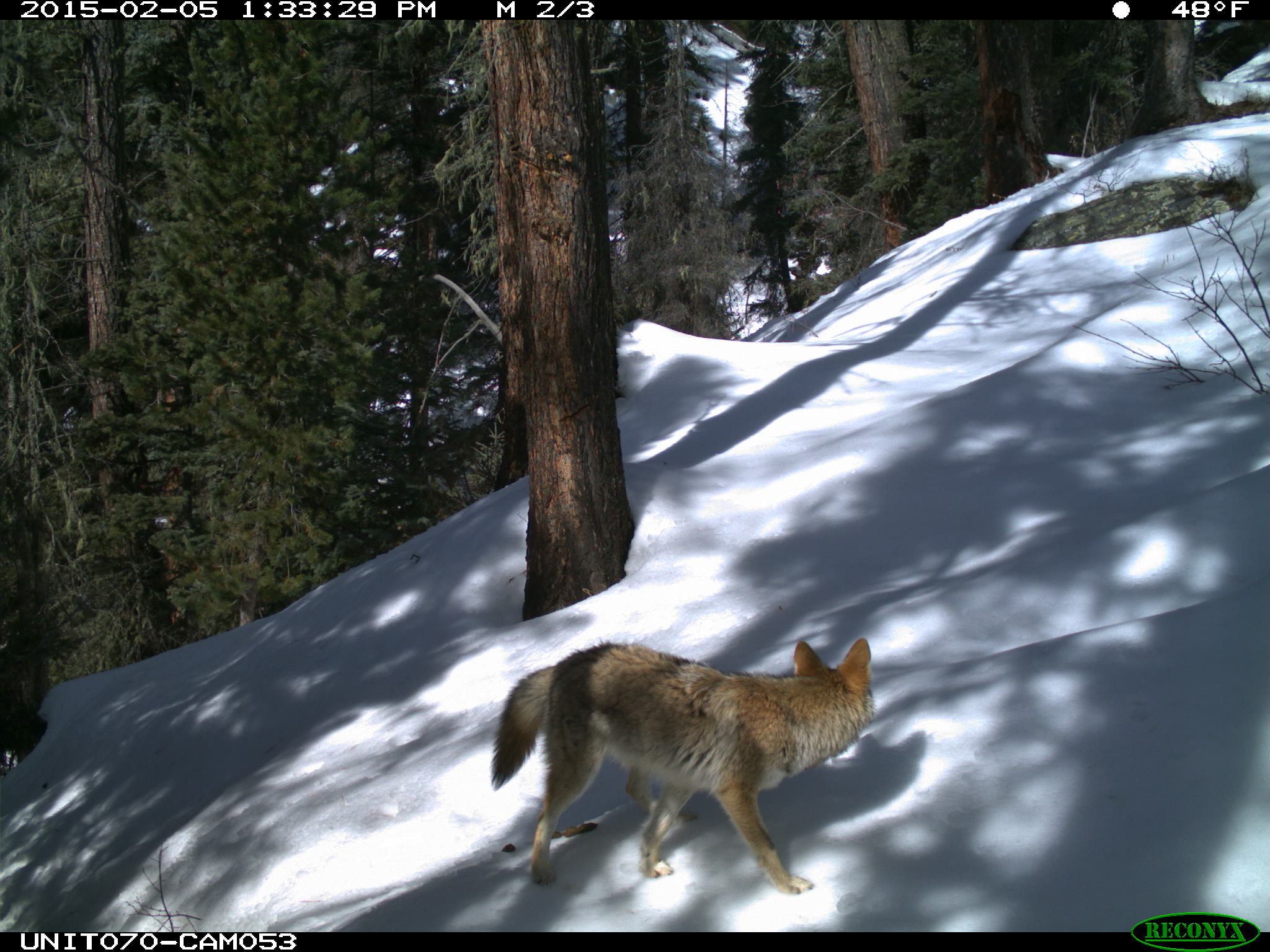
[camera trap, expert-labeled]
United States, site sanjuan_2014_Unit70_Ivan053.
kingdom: Animalia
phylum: Chordata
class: Mammalia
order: Carnivora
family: Canidae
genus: Canis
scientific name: Canis latrans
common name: coyote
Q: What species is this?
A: Canis latrans (coyote).